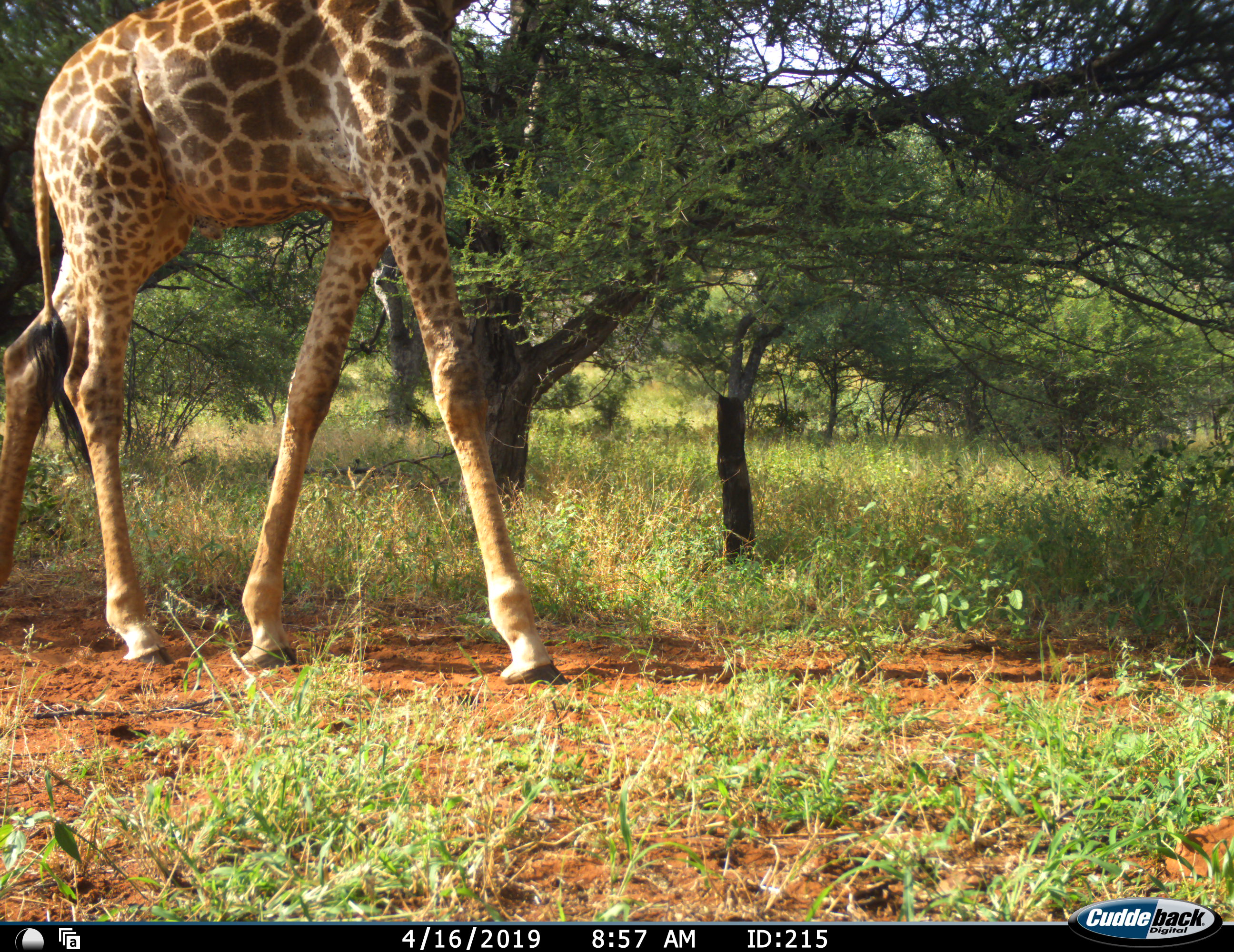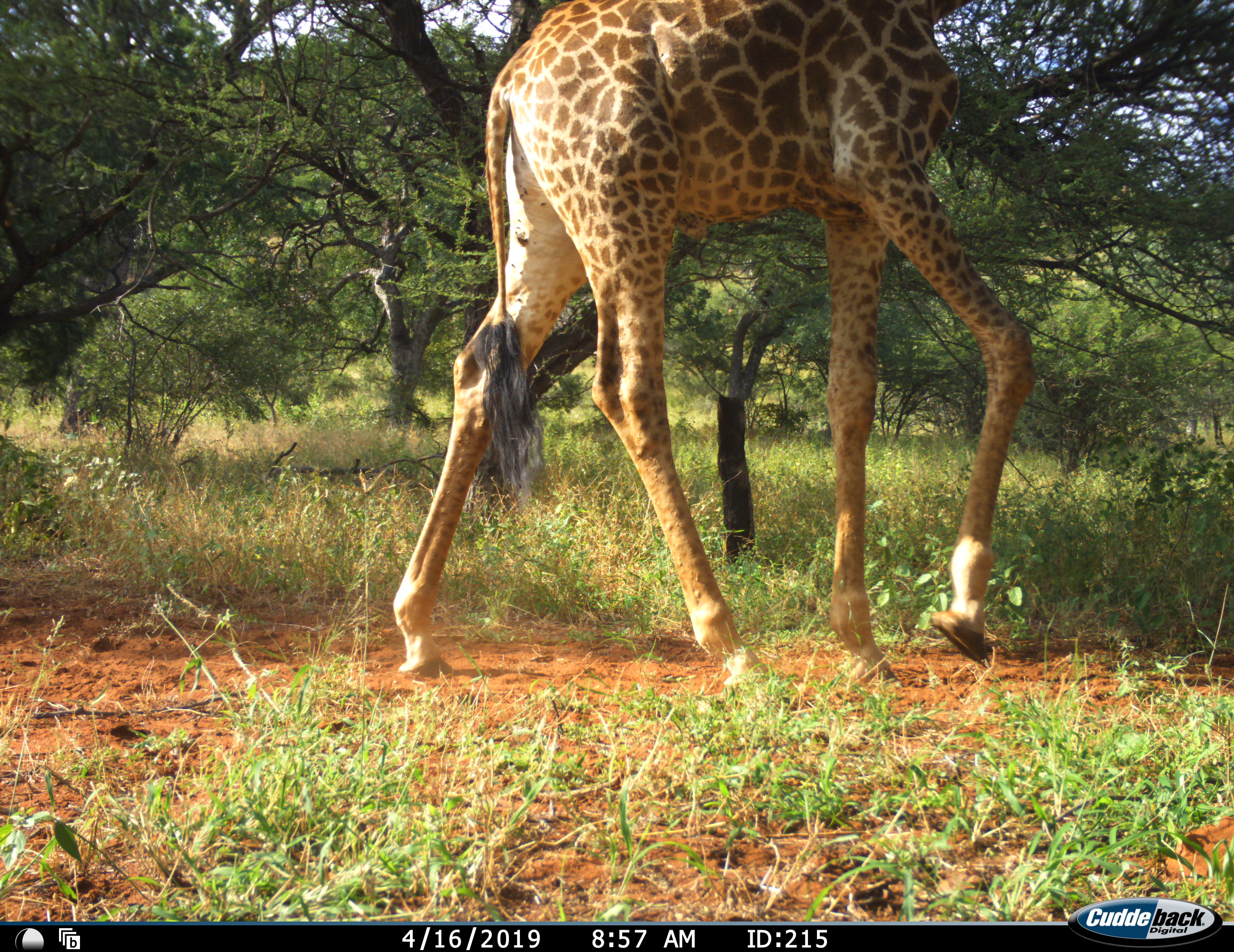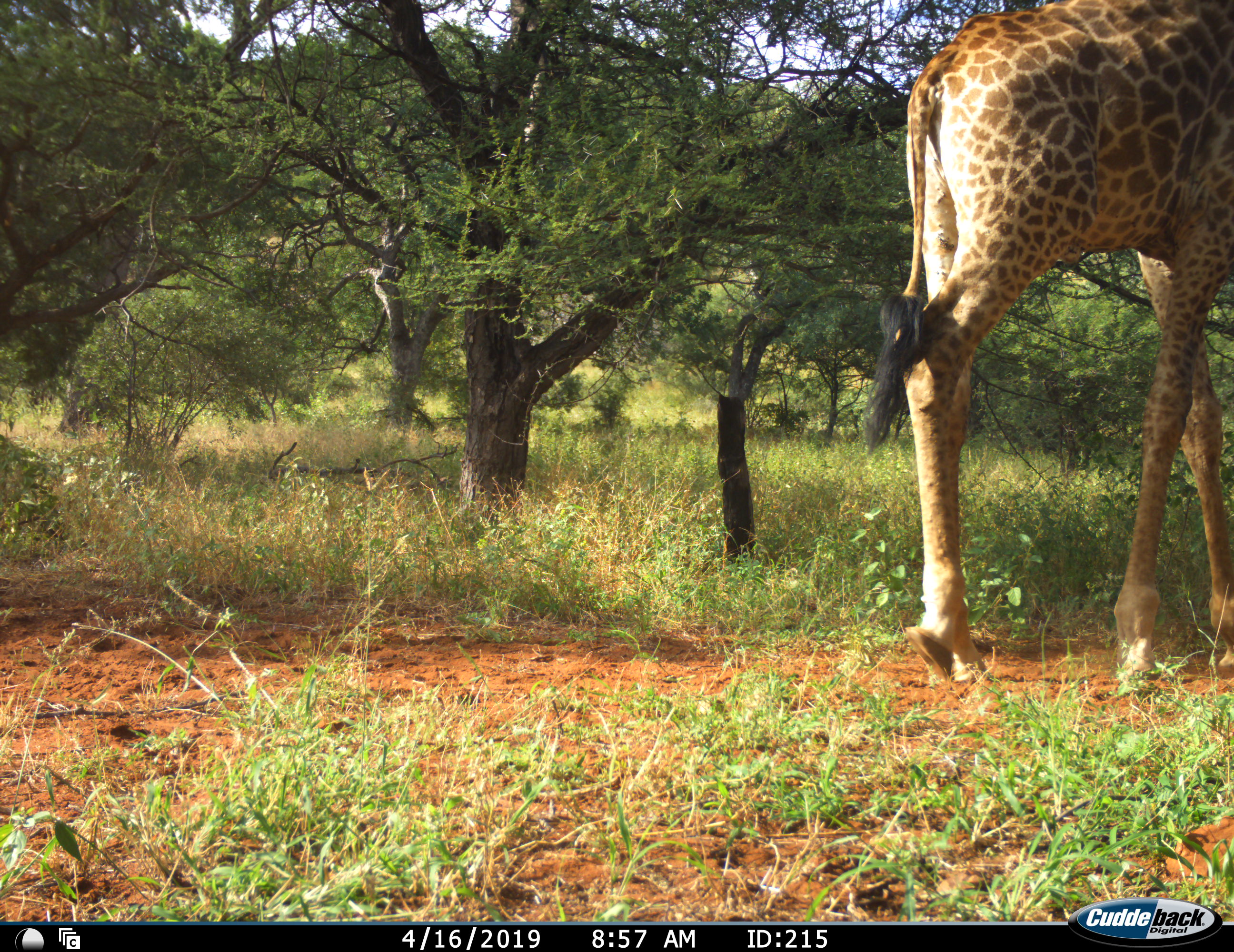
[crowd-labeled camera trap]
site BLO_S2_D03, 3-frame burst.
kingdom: Animalia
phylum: Chordata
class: Mammalia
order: Artiodactyla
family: Giraffidae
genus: Giraffa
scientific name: Giraffa camelopardalis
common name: giraffe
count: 1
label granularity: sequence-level